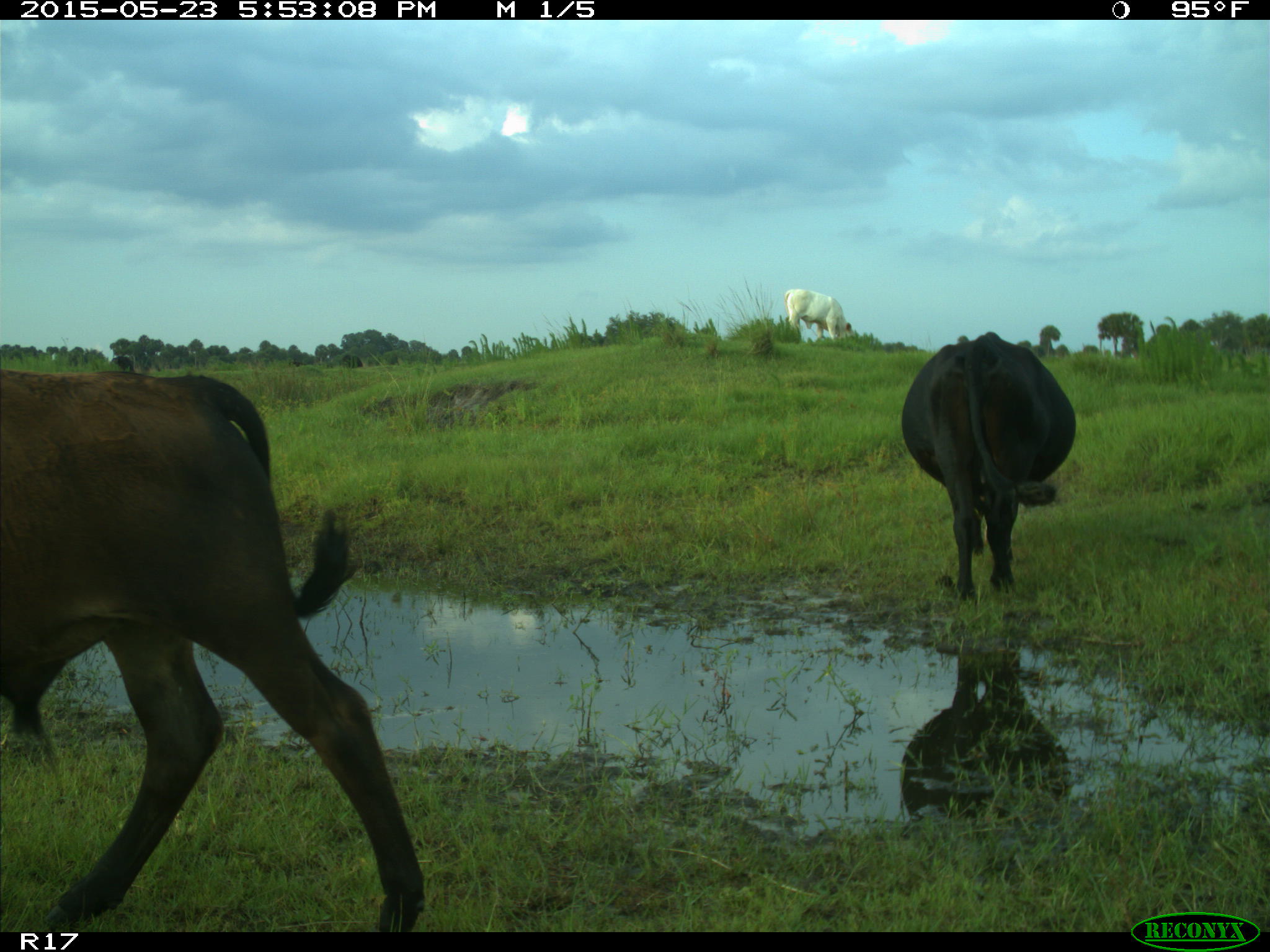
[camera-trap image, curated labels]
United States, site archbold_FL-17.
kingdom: Animalia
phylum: Chordata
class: Mammalia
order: Artiodactyla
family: Bovidae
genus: Bos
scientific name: Bos taurus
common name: domestic cow